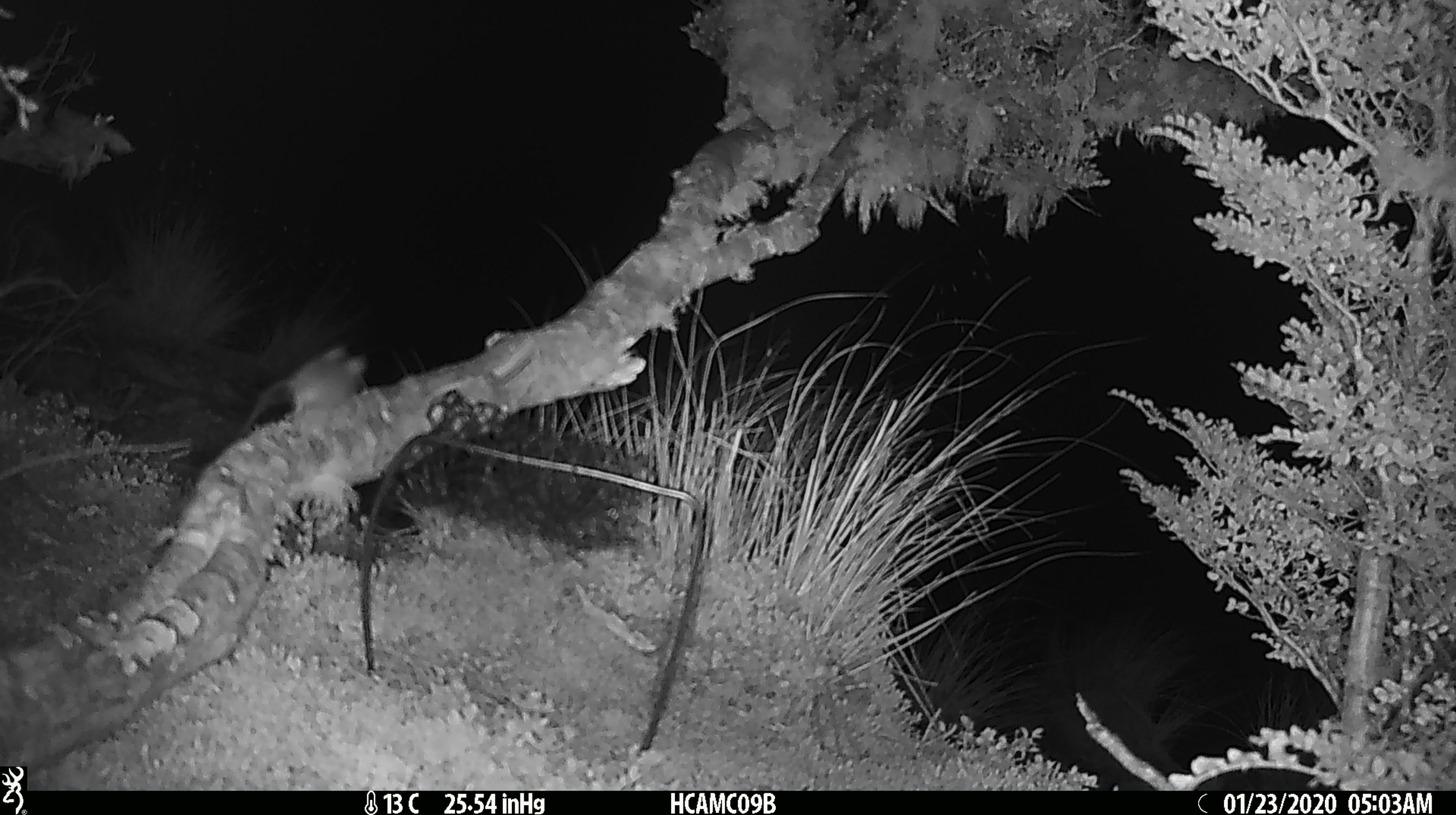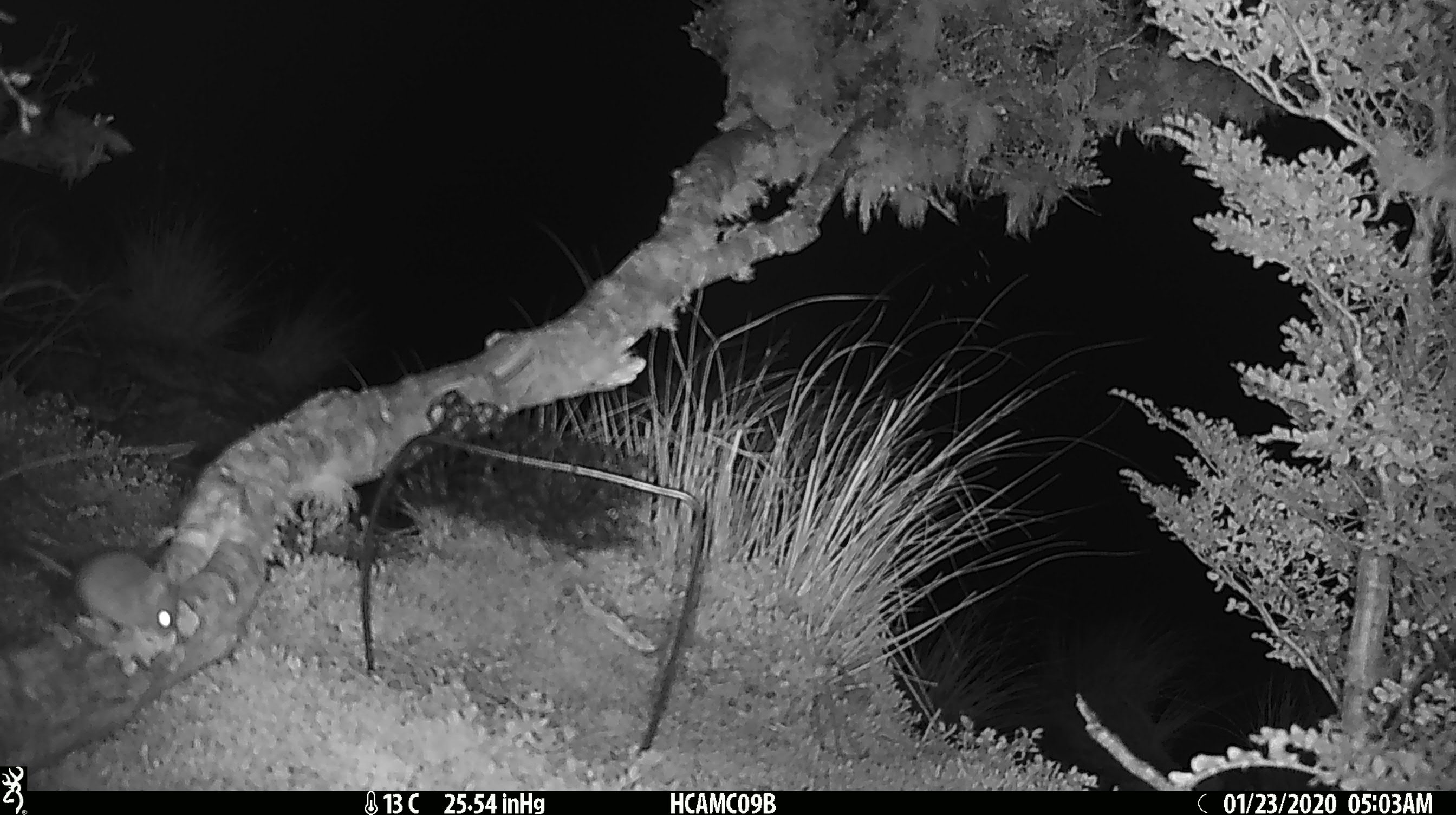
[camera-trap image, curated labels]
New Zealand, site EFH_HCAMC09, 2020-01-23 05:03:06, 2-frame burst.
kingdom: Animalia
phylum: Chordata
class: Mammalia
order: Rodentia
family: Muridae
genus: Mus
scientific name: Mus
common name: mouse